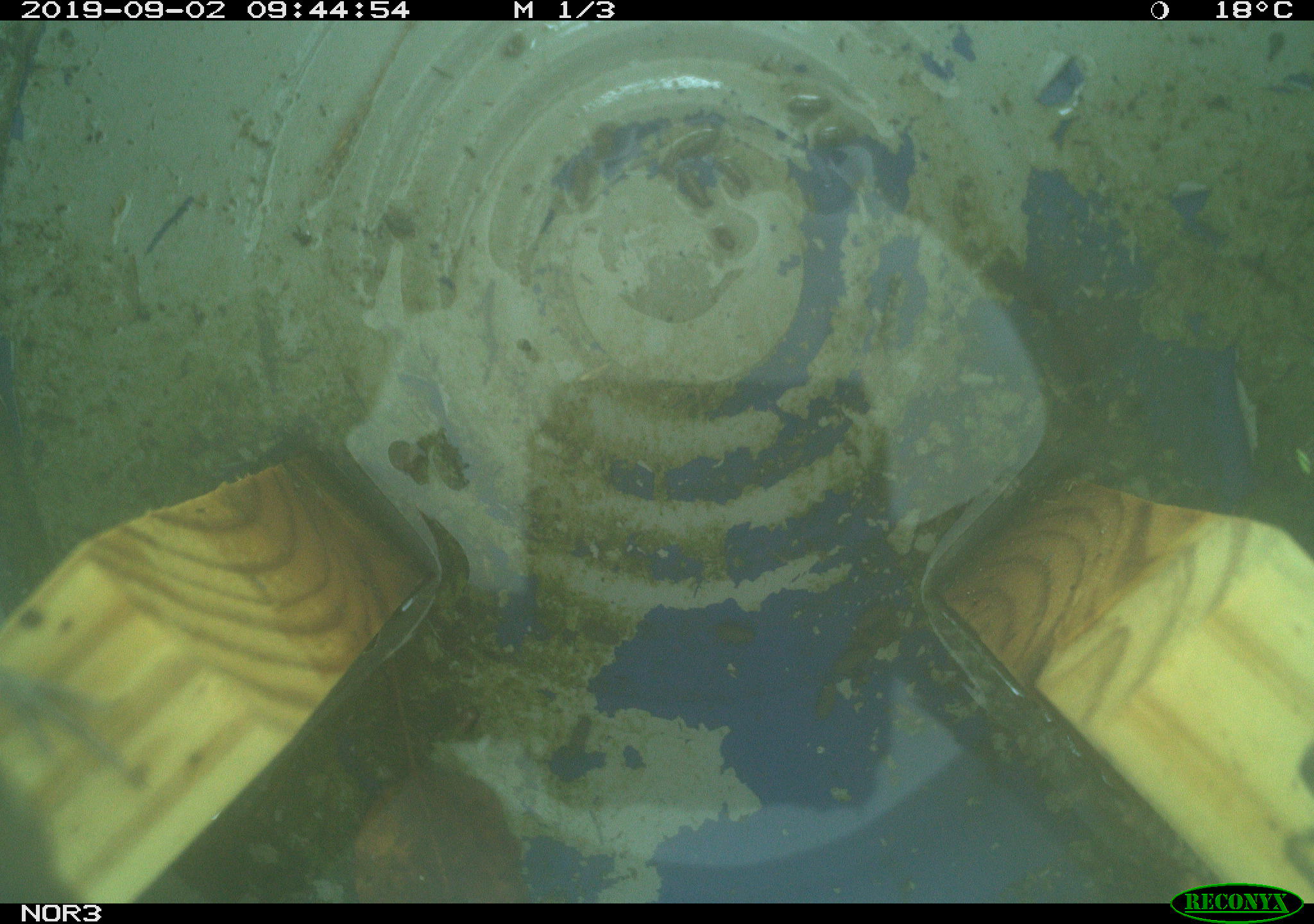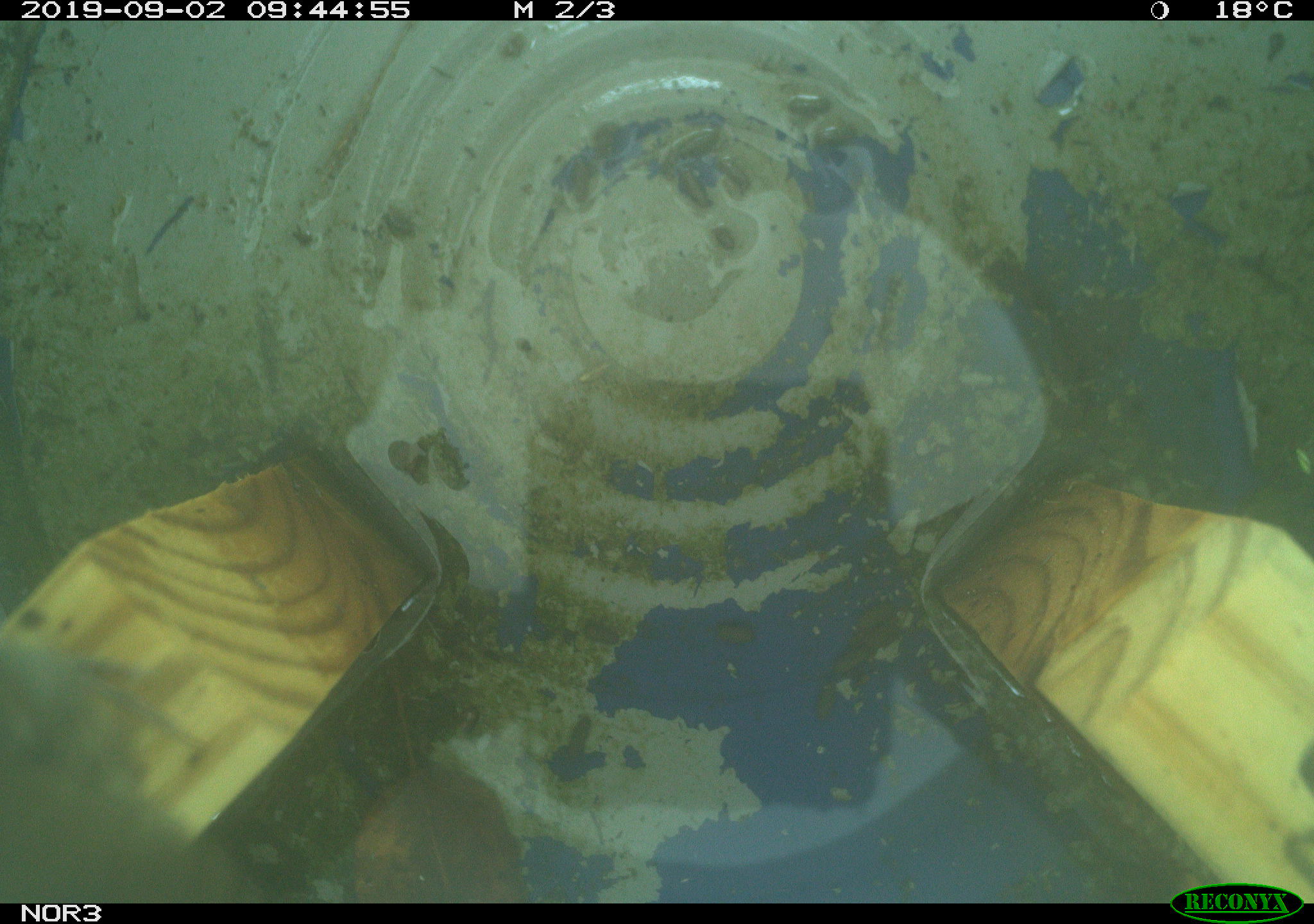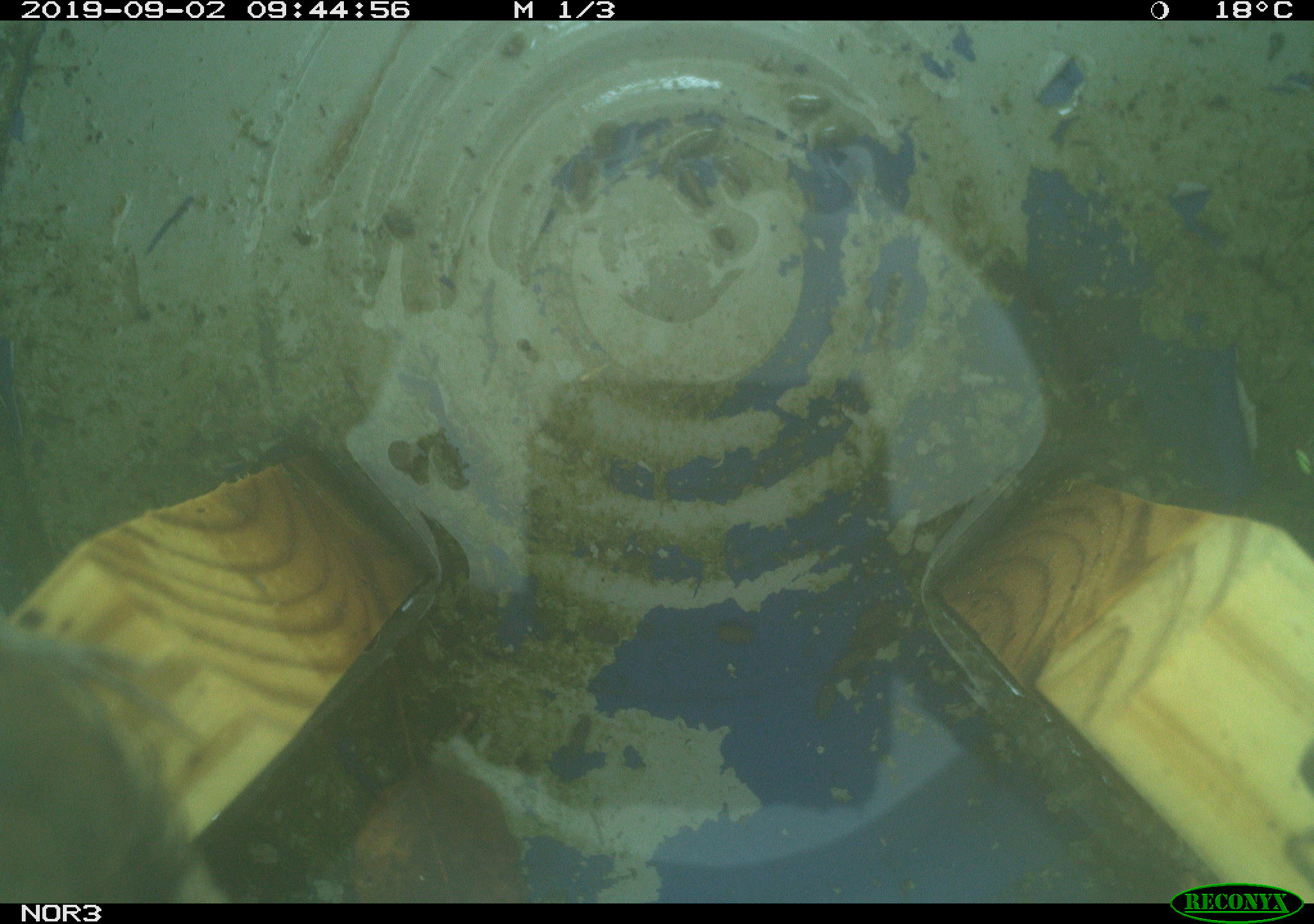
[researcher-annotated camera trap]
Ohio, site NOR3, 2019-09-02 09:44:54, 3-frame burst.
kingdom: Animalia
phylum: Chordata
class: Aves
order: Passeriformes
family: Troglodytidae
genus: Troglodytes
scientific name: Troglodytes aedon aedon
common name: northern house wren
Northern house wren (Troglodytes aedon aedon).